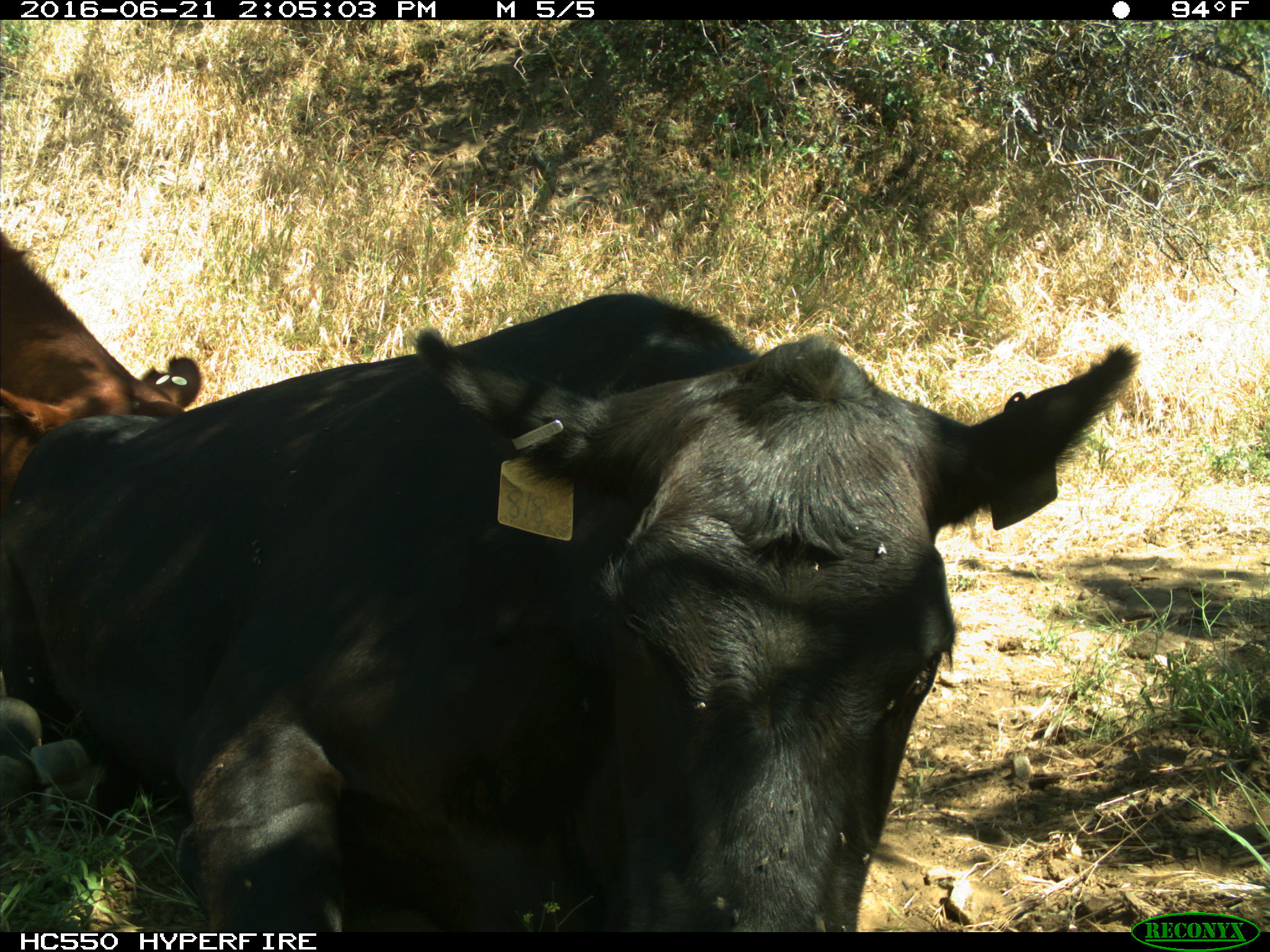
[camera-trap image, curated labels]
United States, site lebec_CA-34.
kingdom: Animalia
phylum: Chordata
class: Mammalia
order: Artiodactyla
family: Bovidae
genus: Bos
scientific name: Bos taurus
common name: domestic cow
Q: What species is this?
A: Bos taurus (domestic cow).